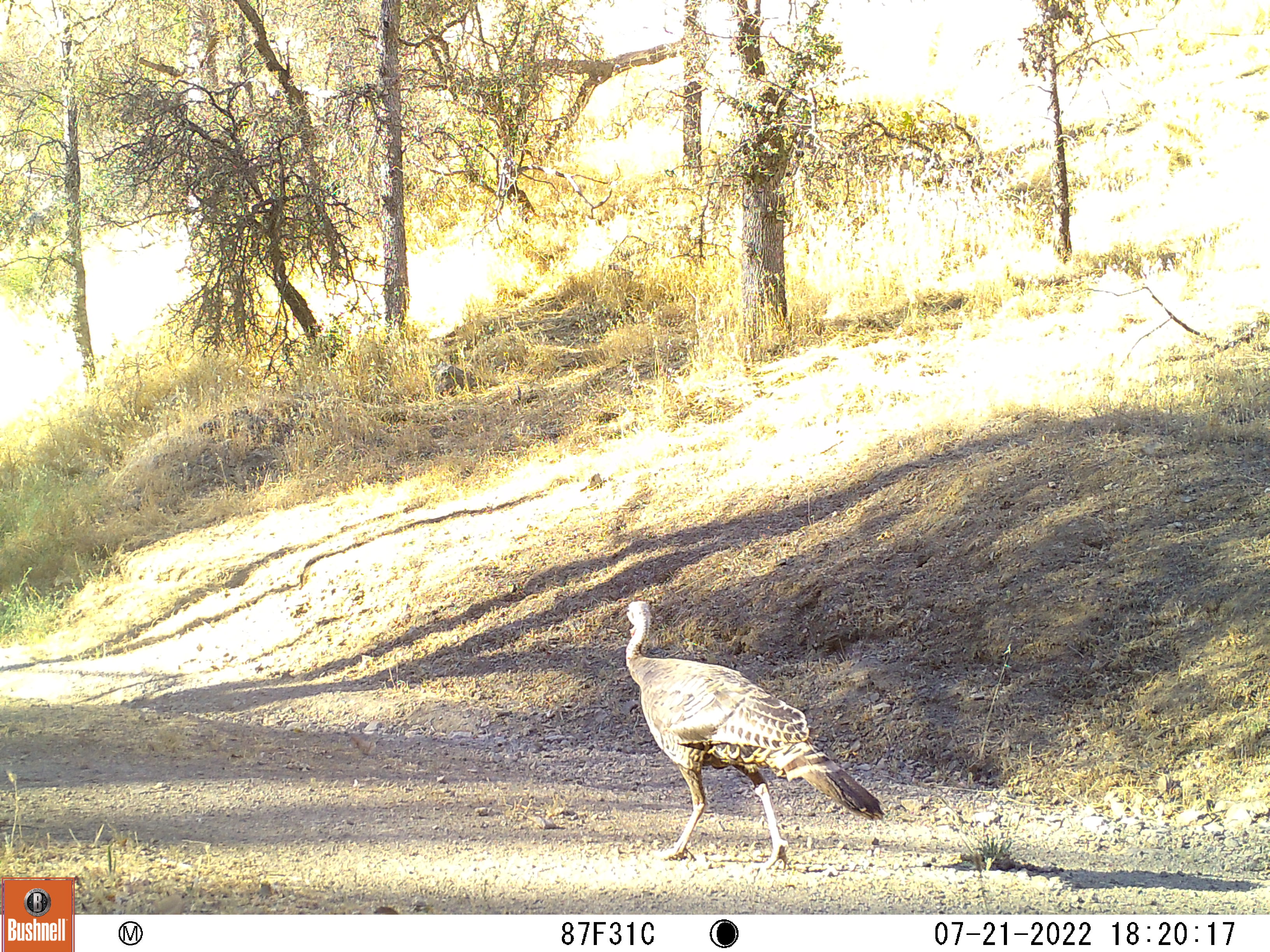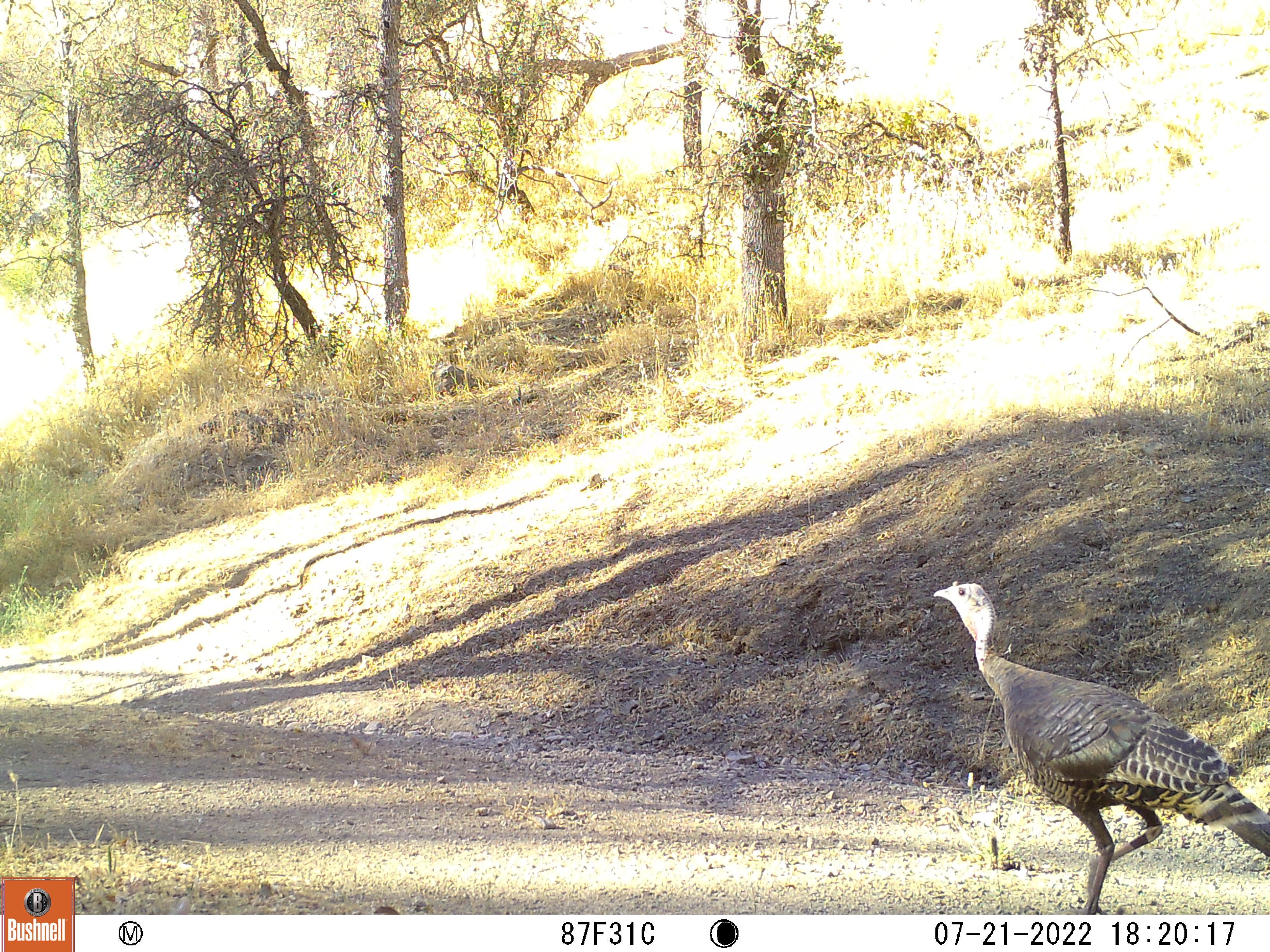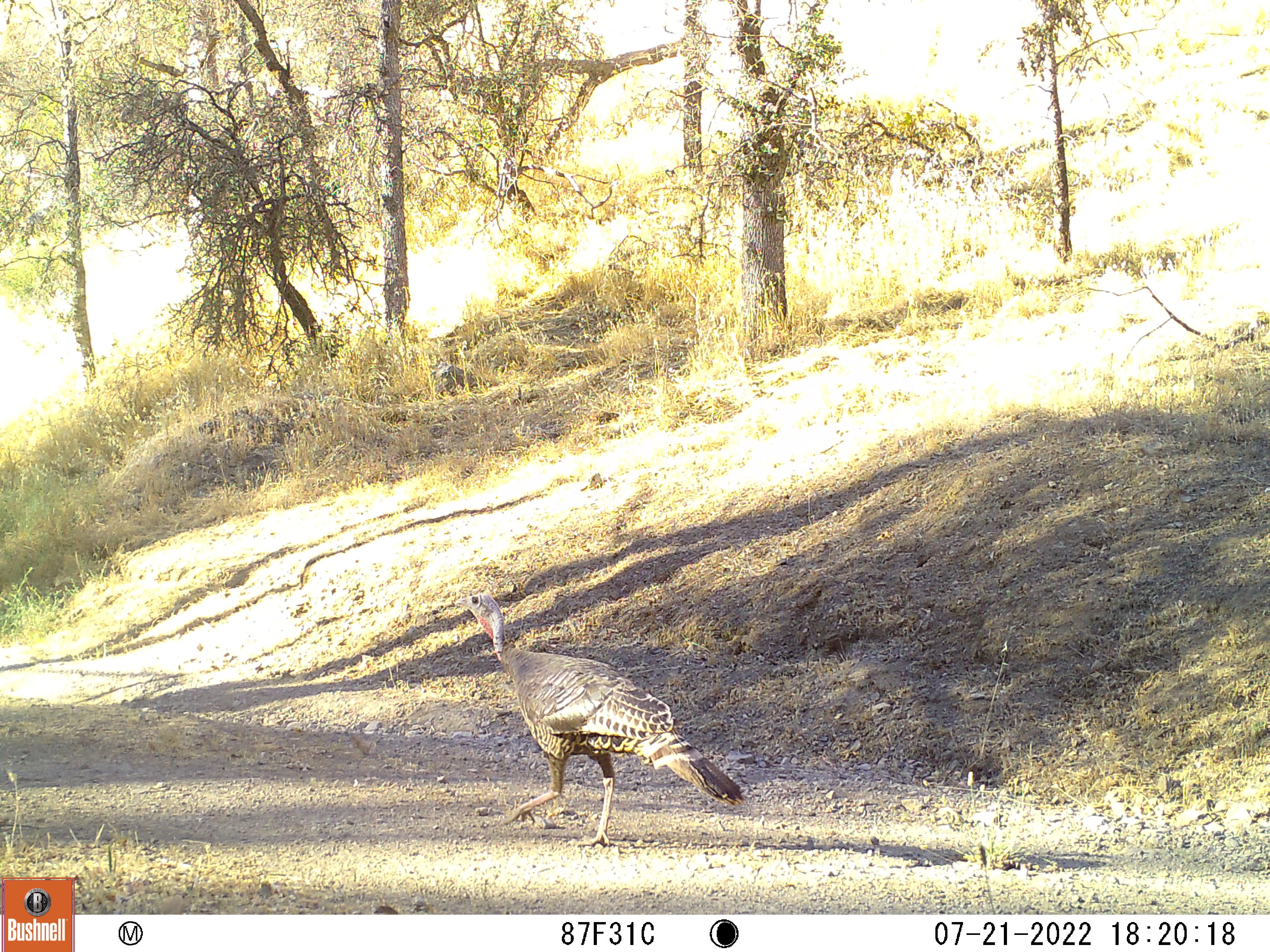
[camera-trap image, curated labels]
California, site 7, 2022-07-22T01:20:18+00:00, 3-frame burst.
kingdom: Animalia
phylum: Chordata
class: Aves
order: Galliformes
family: Phasianidae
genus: Meleagris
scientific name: Meleagris gallopavo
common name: turkey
Turkey (Meleagris gallopavo).